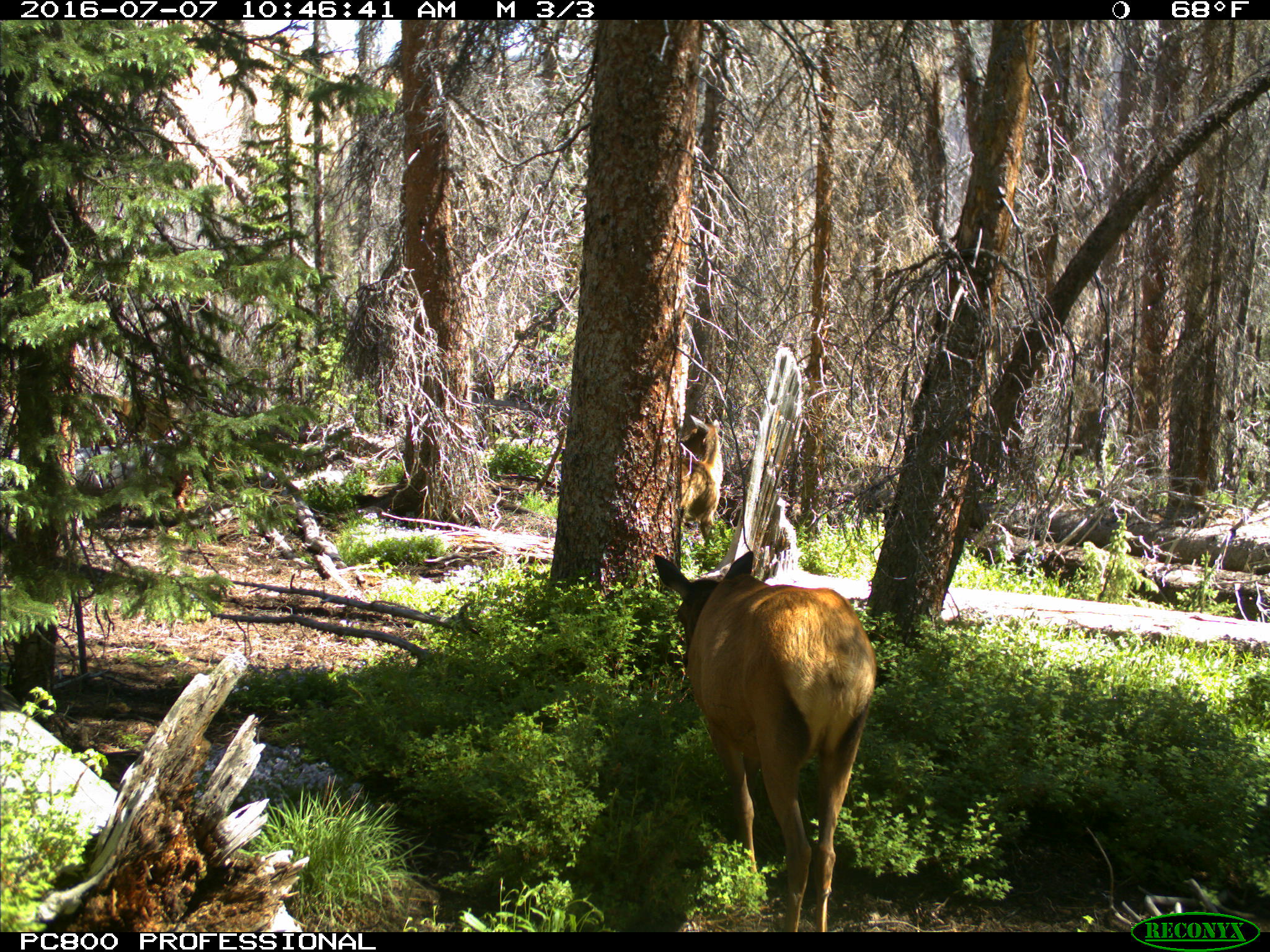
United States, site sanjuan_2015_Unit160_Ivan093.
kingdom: Animalia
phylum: Chordata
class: Mammalia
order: Artiodactyla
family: Cervidae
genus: Cervus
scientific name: Cervus elaphus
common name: red deer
Cervus elaphus (red deer).